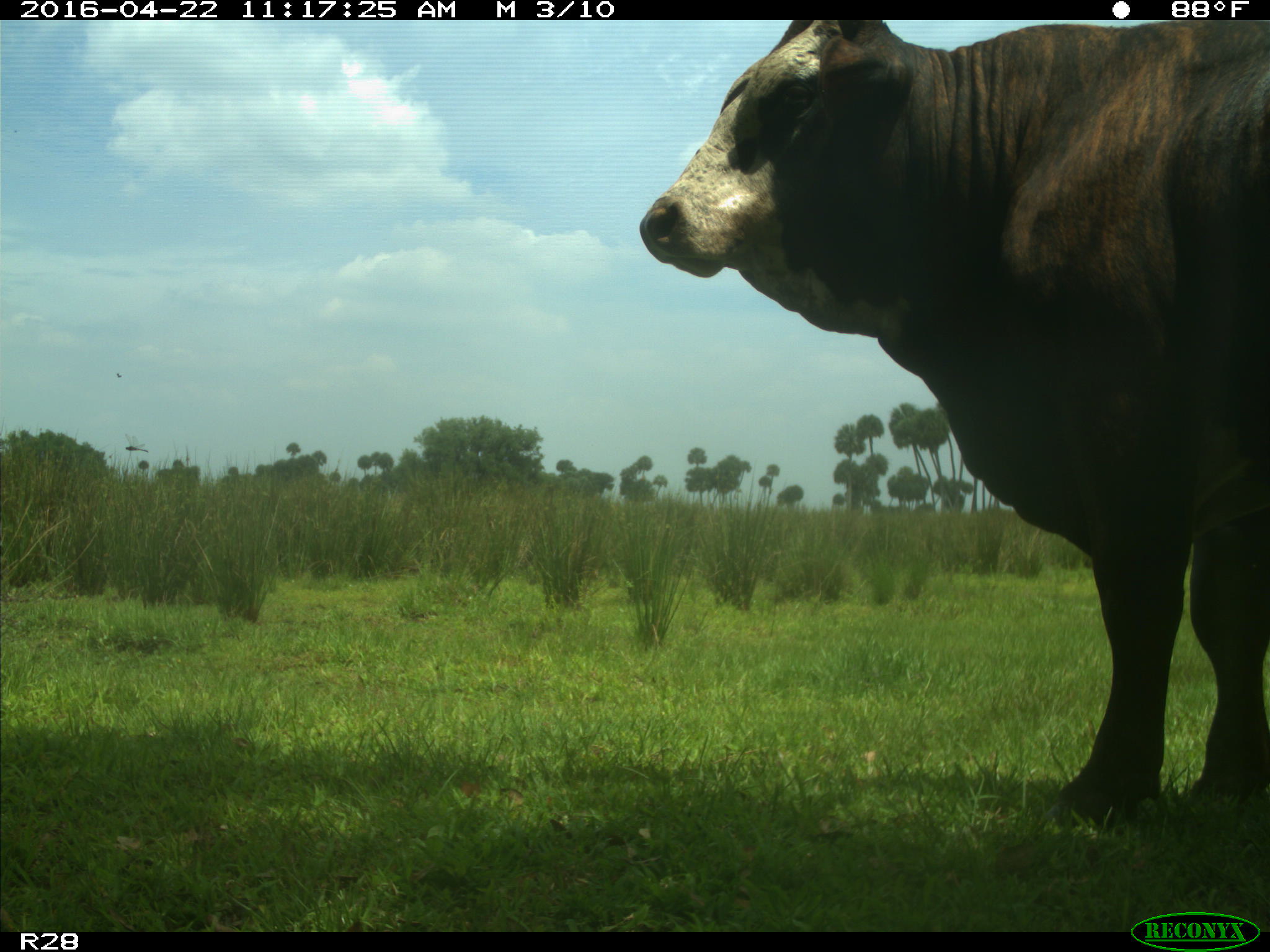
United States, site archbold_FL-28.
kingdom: Animalia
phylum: Chordata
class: Mammalia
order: Artiodactyla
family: Bovidae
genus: Bos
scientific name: Bos taurus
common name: domestic cow